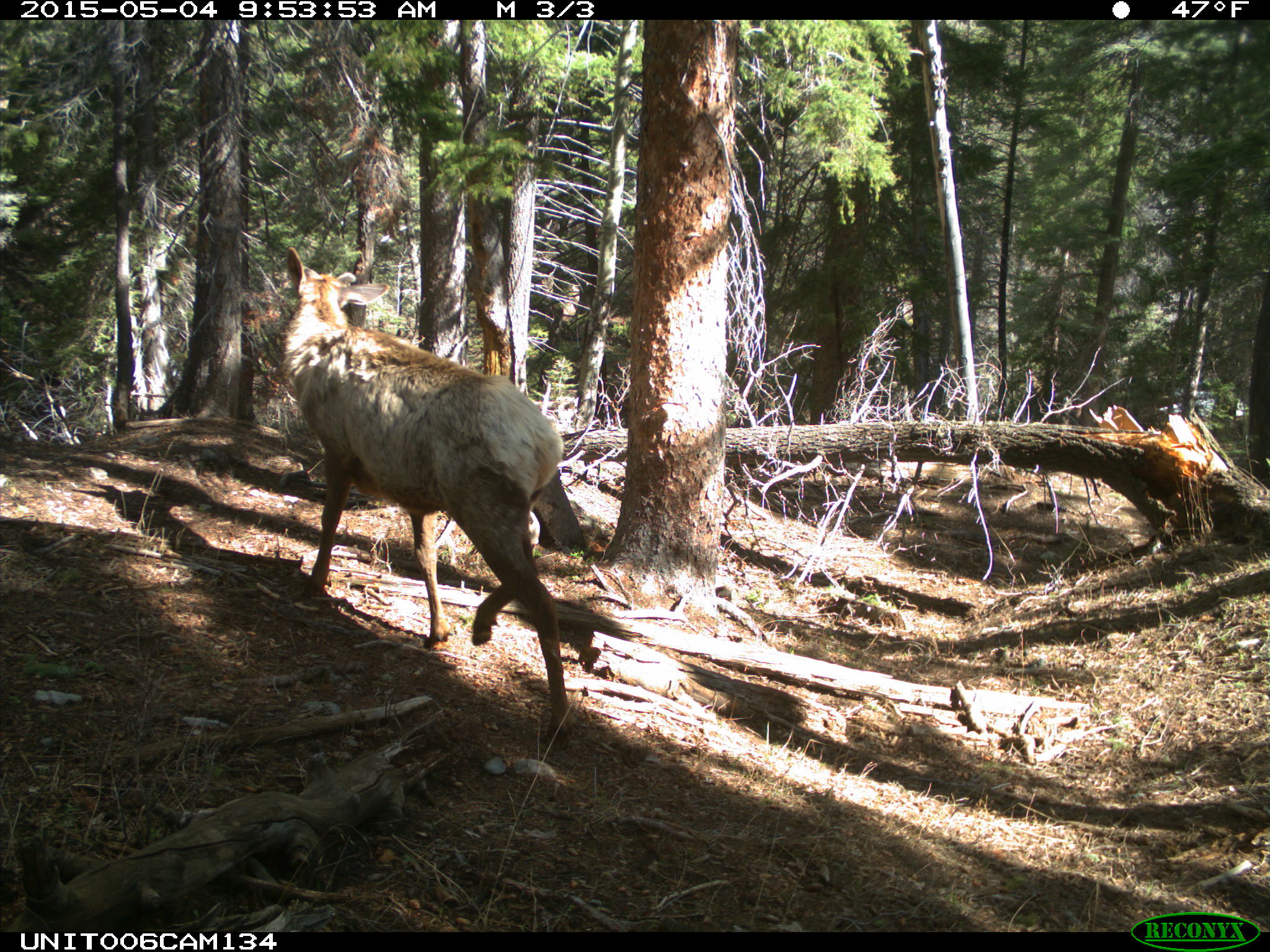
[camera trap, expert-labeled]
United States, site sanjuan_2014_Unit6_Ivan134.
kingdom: Animalia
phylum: Chordata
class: Mammalia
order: Artiodactyla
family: Cervidae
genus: Cervus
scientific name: Cervus elaphus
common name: red deer